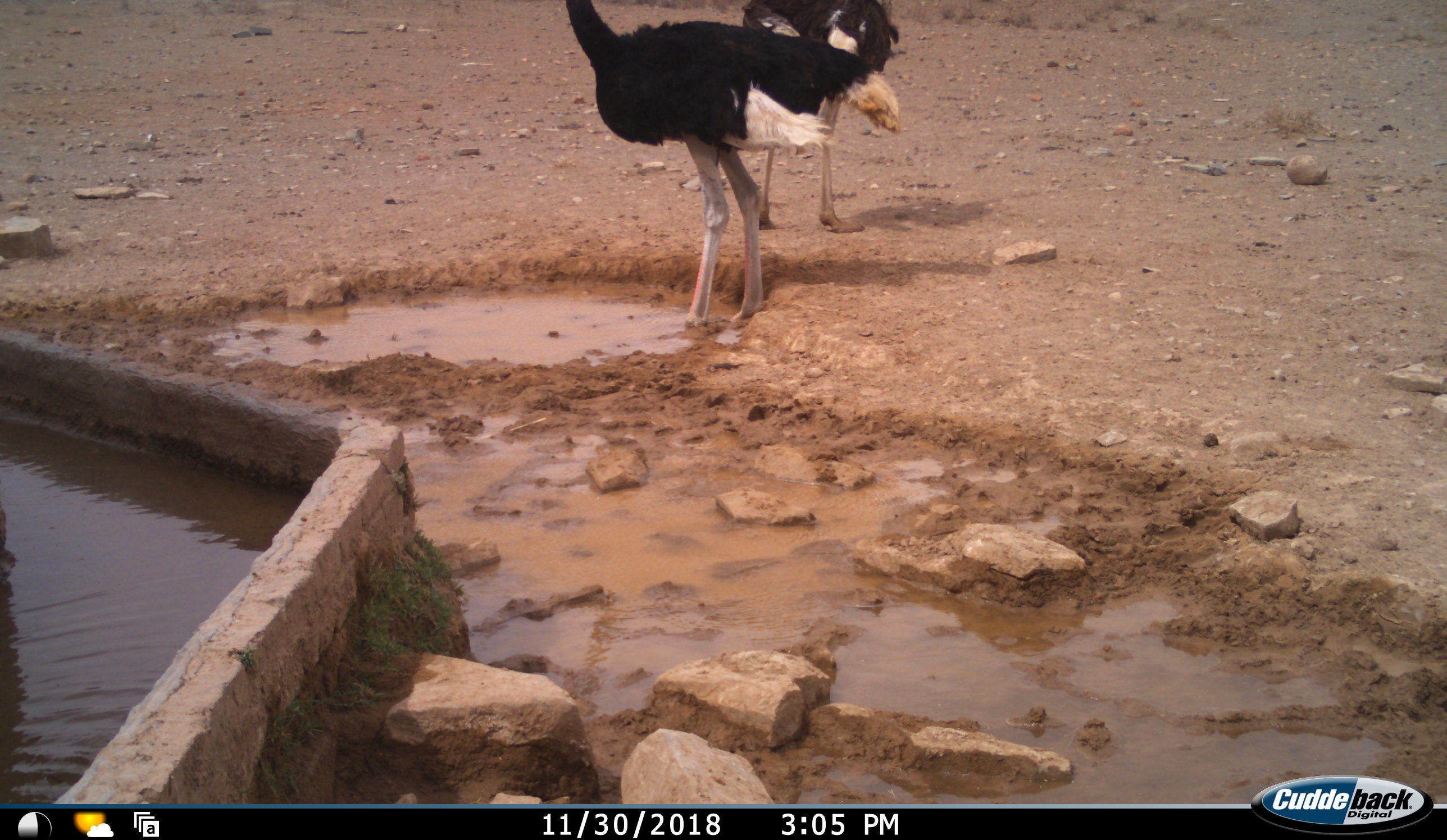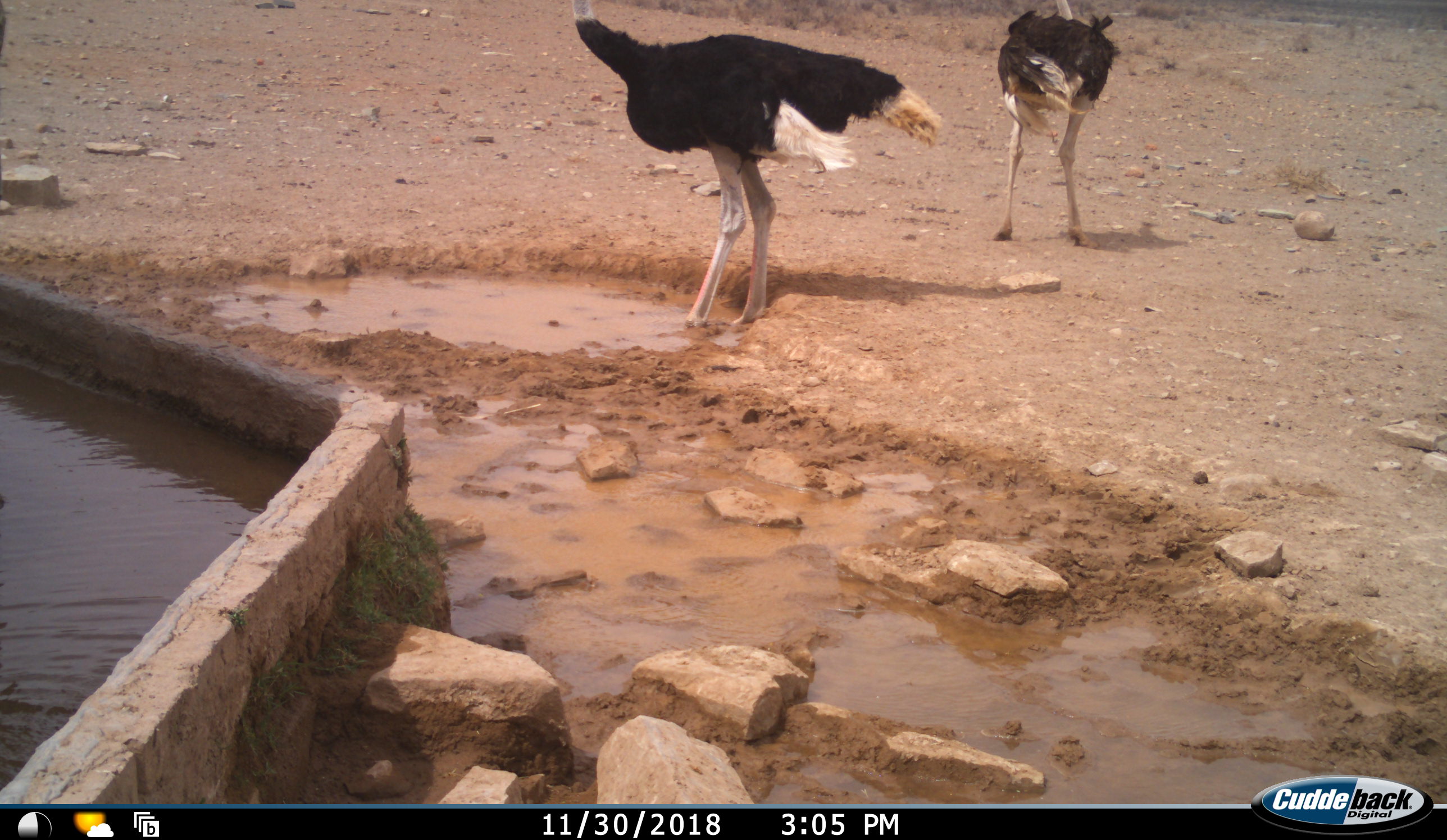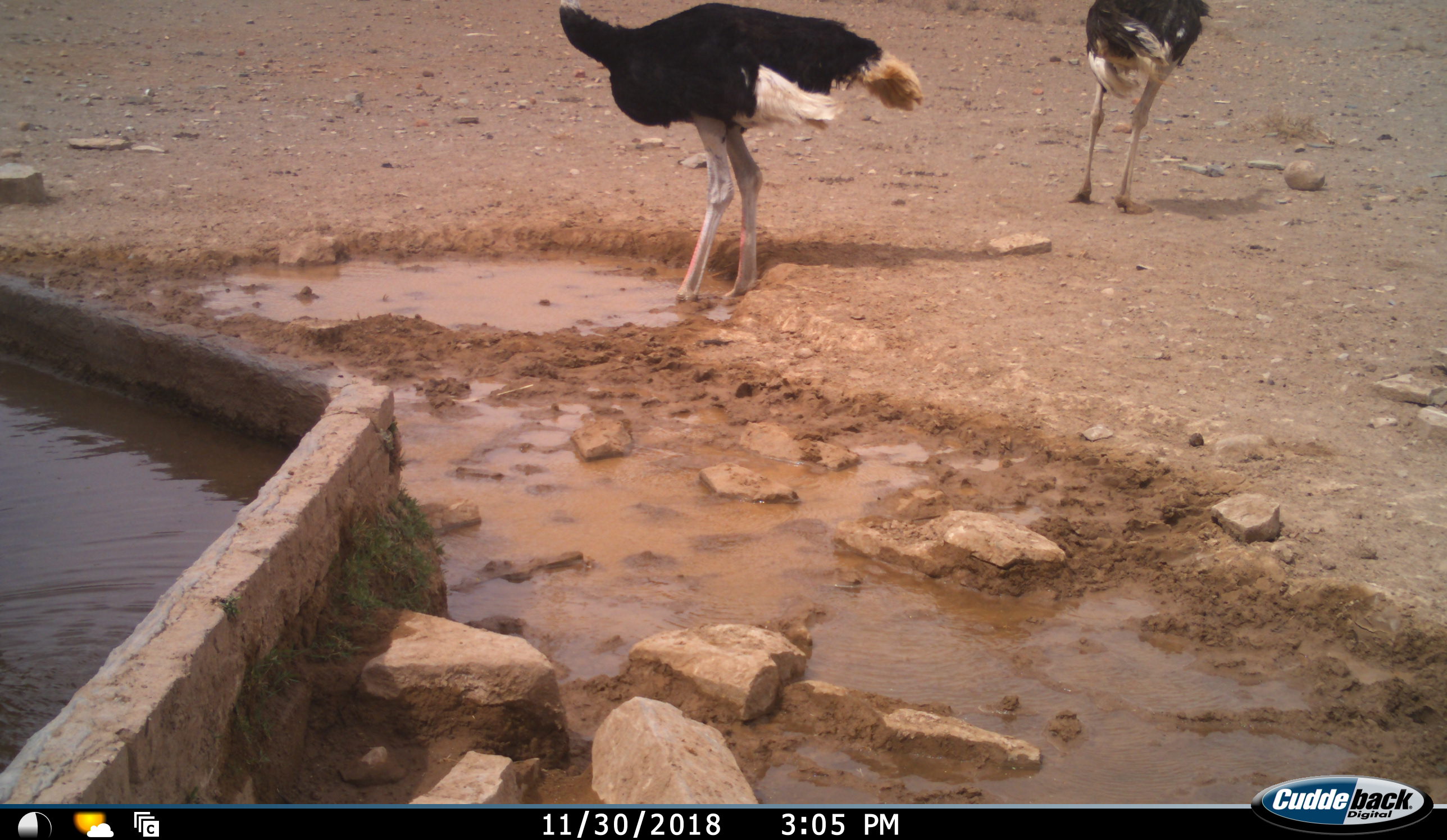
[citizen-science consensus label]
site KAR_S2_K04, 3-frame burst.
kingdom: Animalia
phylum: Chordata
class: Aves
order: Struthioniformes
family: Struthionidae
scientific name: Struthionidae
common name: ostrich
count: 2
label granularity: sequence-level